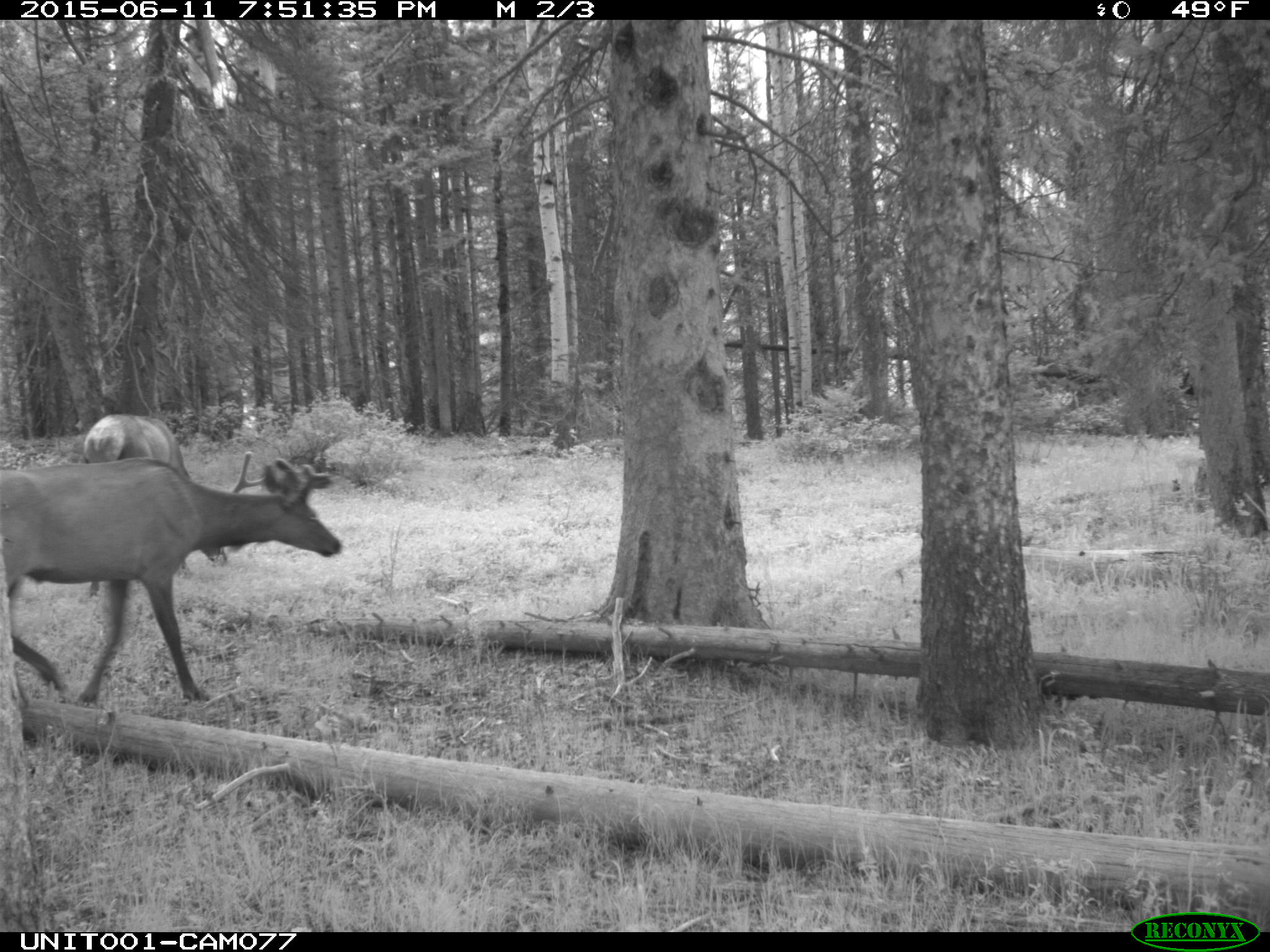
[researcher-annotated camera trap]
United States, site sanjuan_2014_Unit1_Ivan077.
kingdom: Animalia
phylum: Chordata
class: Mammalia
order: Artiodactyla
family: Cervidae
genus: Cervus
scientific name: Cervus elaphus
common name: red deer